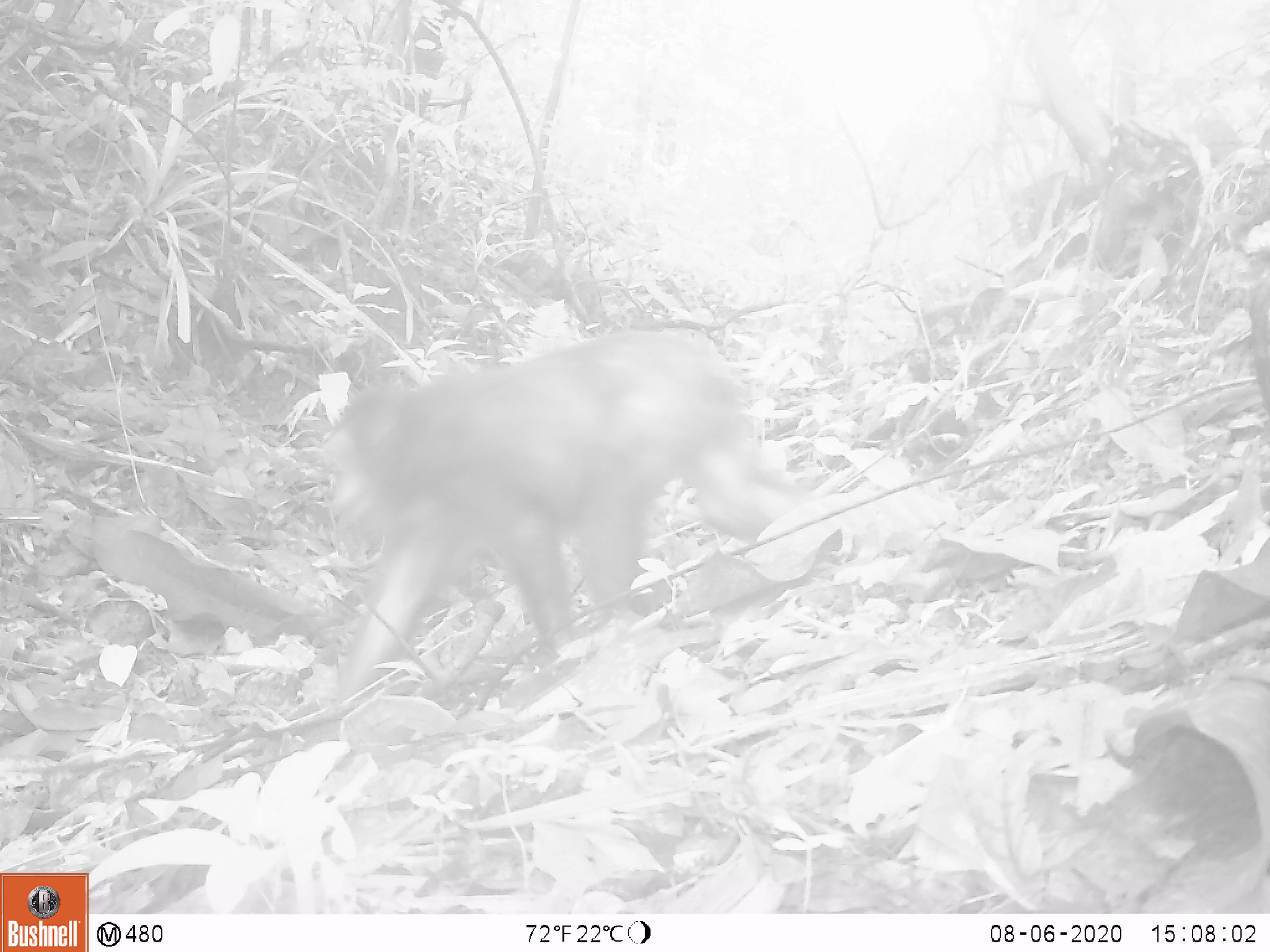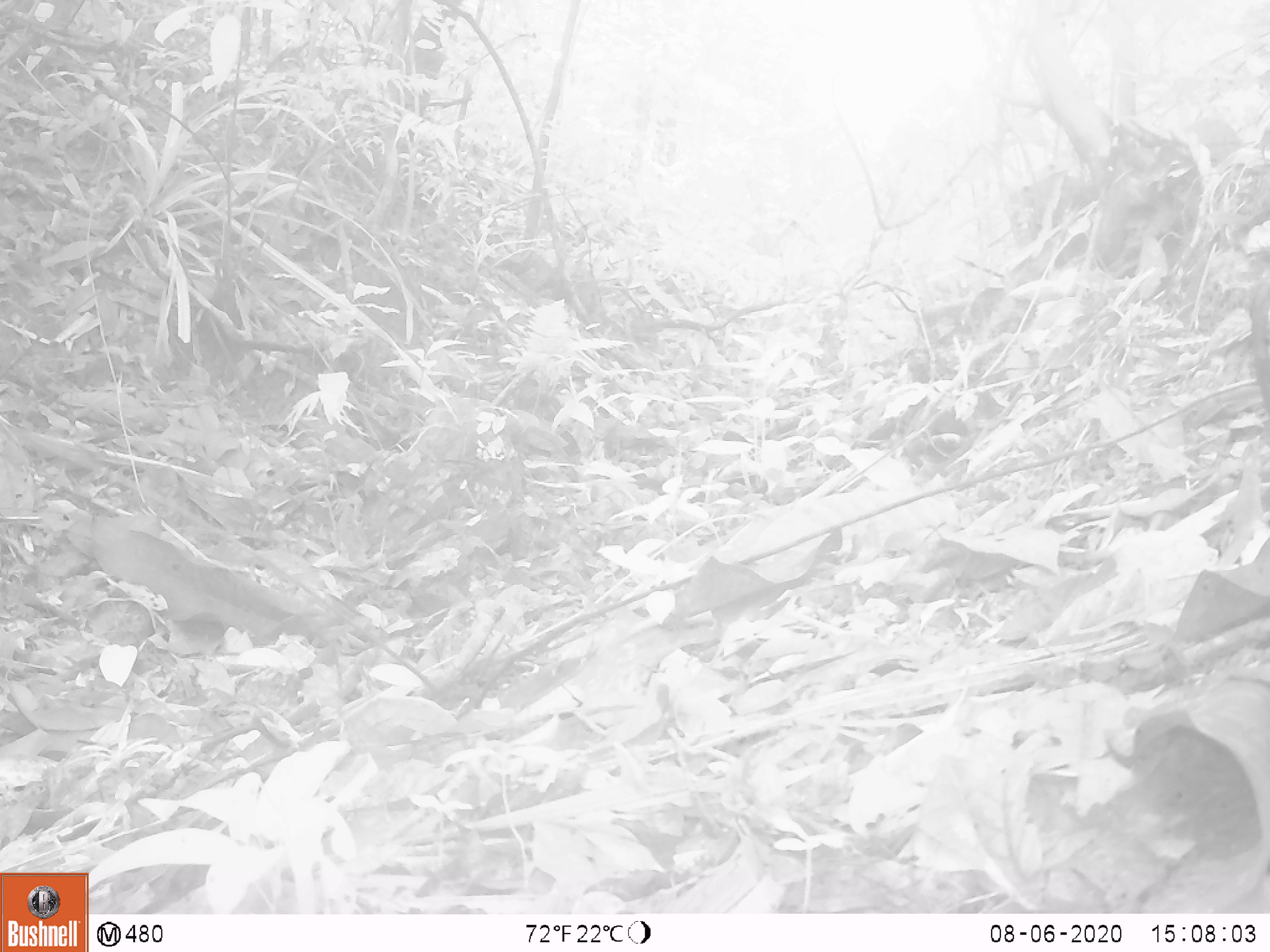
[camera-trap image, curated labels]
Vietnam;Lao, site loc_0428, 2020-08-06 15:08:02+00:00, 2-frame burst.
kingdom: Animalia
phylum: Chordata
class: Mammalia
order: Primates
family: Cercopithecidae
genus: Macaca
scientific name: Macaca arctoides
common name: stump-tailed macaque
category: stump tailed macaque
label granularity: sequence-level